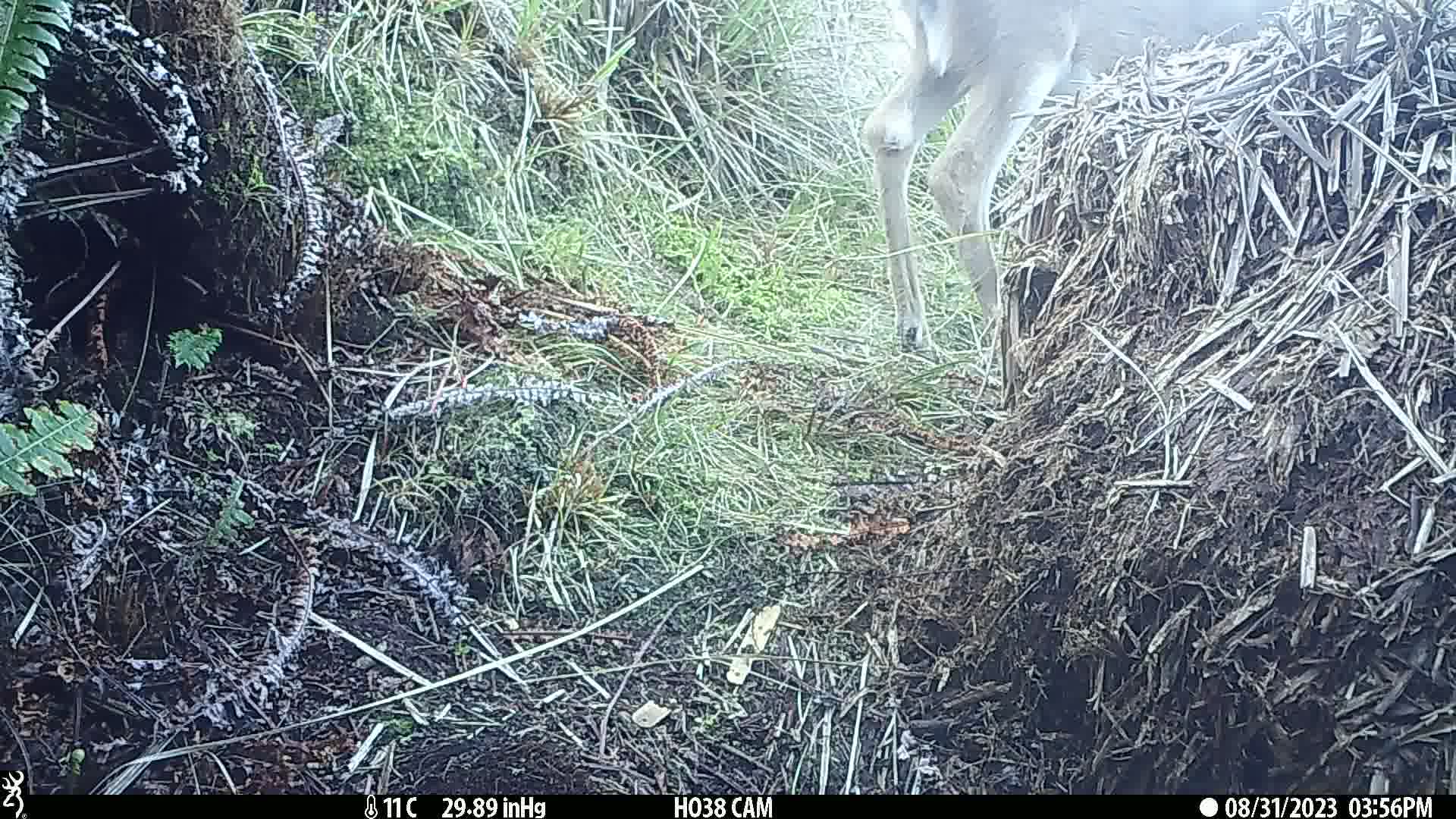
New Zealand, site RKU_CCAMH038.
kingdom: Animalia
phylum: Chordata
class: Mammalia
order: Artiodactyla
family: Cervidae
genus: Odocoileus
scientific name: Odocoileus virginianus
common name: white-tailed deer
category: white tailed deer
White tailed deer (white-tailed deer) (Odocoileus virginianus).